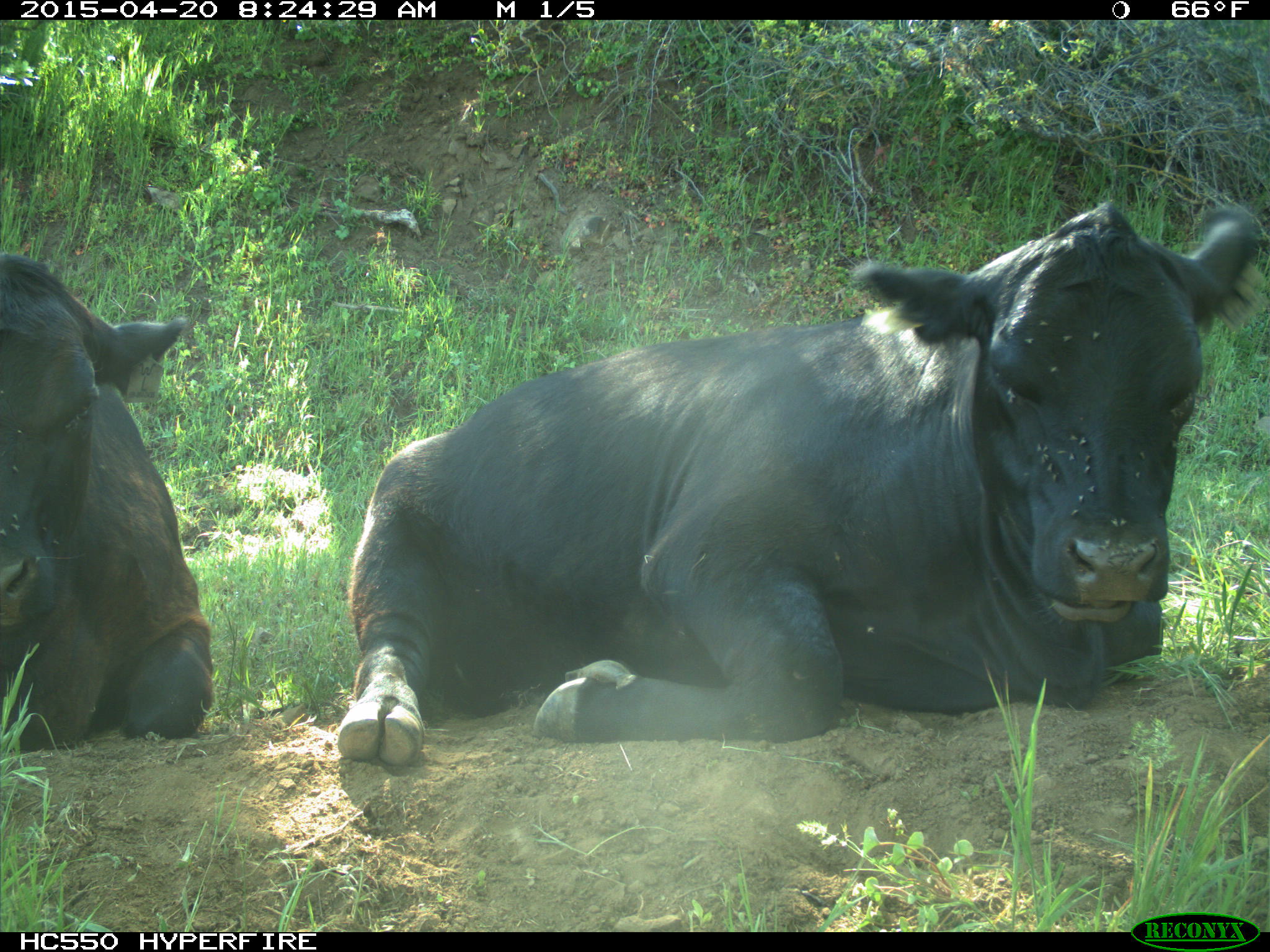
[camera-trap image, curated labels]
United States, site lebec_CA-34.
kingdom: Animalia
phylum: Chordata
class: Mammalia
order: Artiodactyla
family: Bovidae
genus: Bos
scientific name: Bos taurus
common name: domestic cow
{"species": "Bos taurus (domestic cow)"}